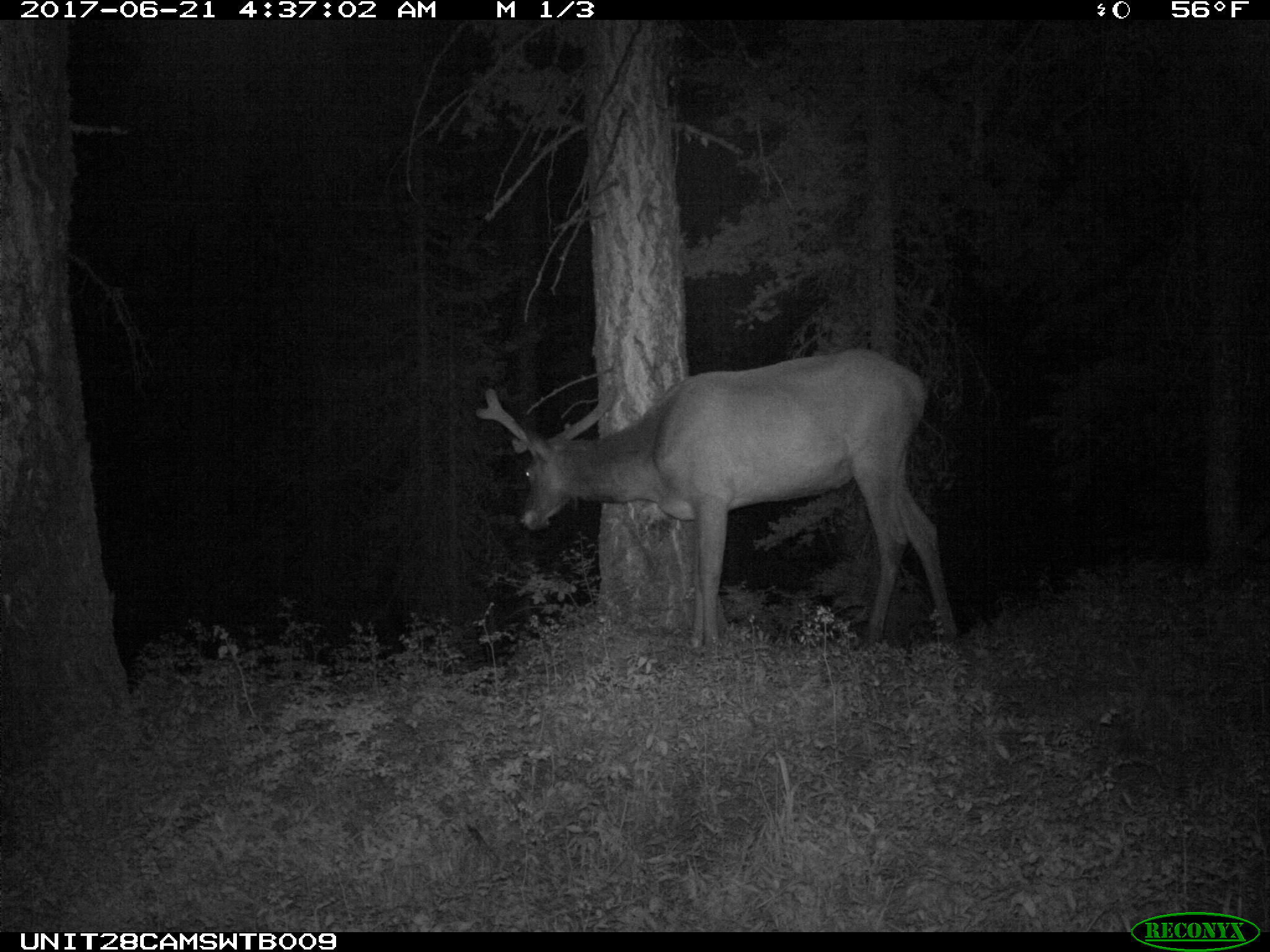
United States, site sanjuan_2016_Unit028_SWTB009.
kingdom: Animalia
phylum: Chordata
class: Mammalia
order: Artiodactyla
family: Cervidae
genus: Cervus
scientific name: Cervus elaphus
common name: red deer